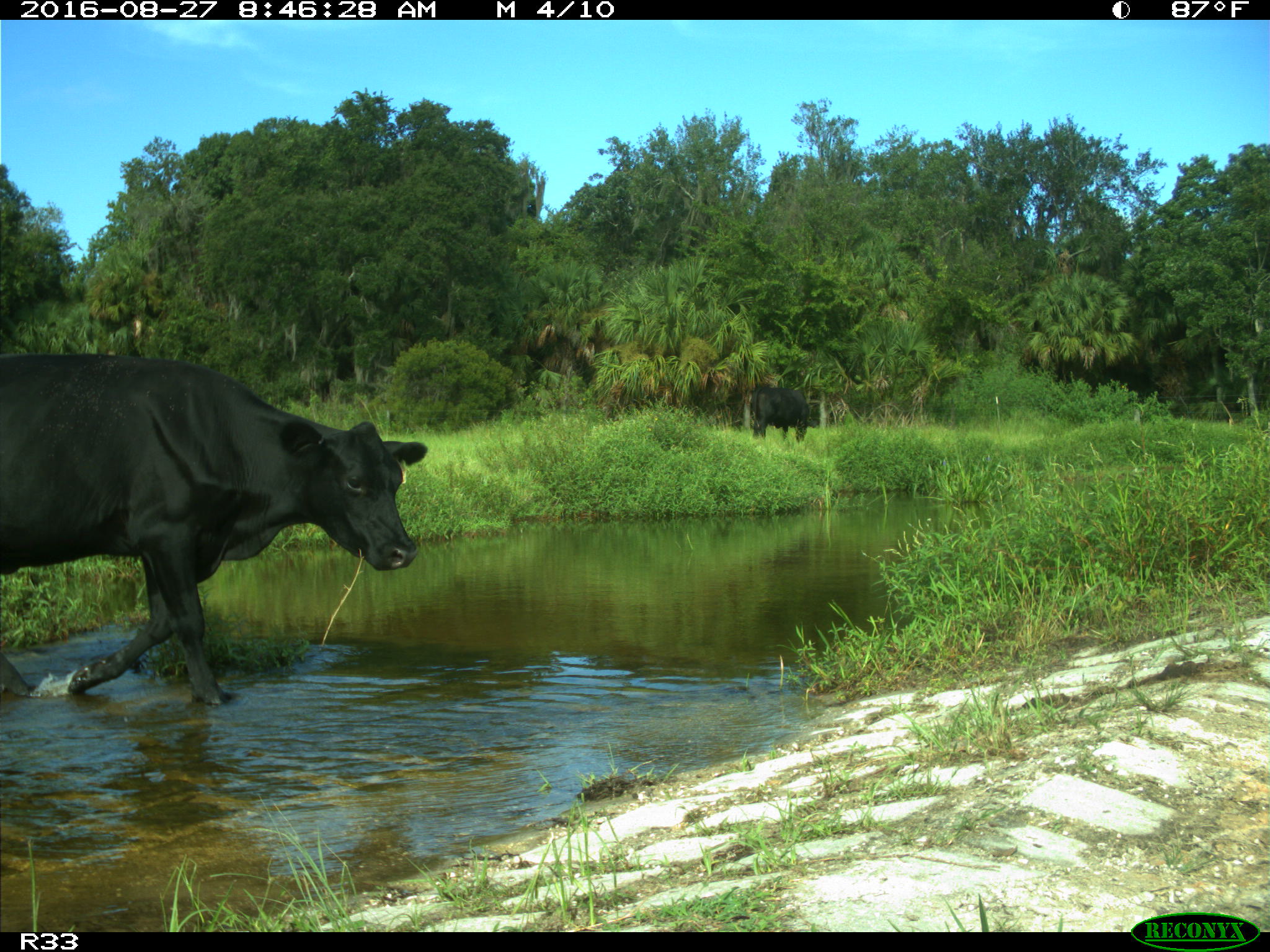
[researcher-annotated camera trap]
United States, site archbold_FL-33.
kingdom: Animalia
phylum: Chordata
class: Mammalia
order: Artiodactyla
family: Bovidae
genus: Bos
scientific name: Bos taurus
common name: domestic cow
Bos taurus (domestic cow).